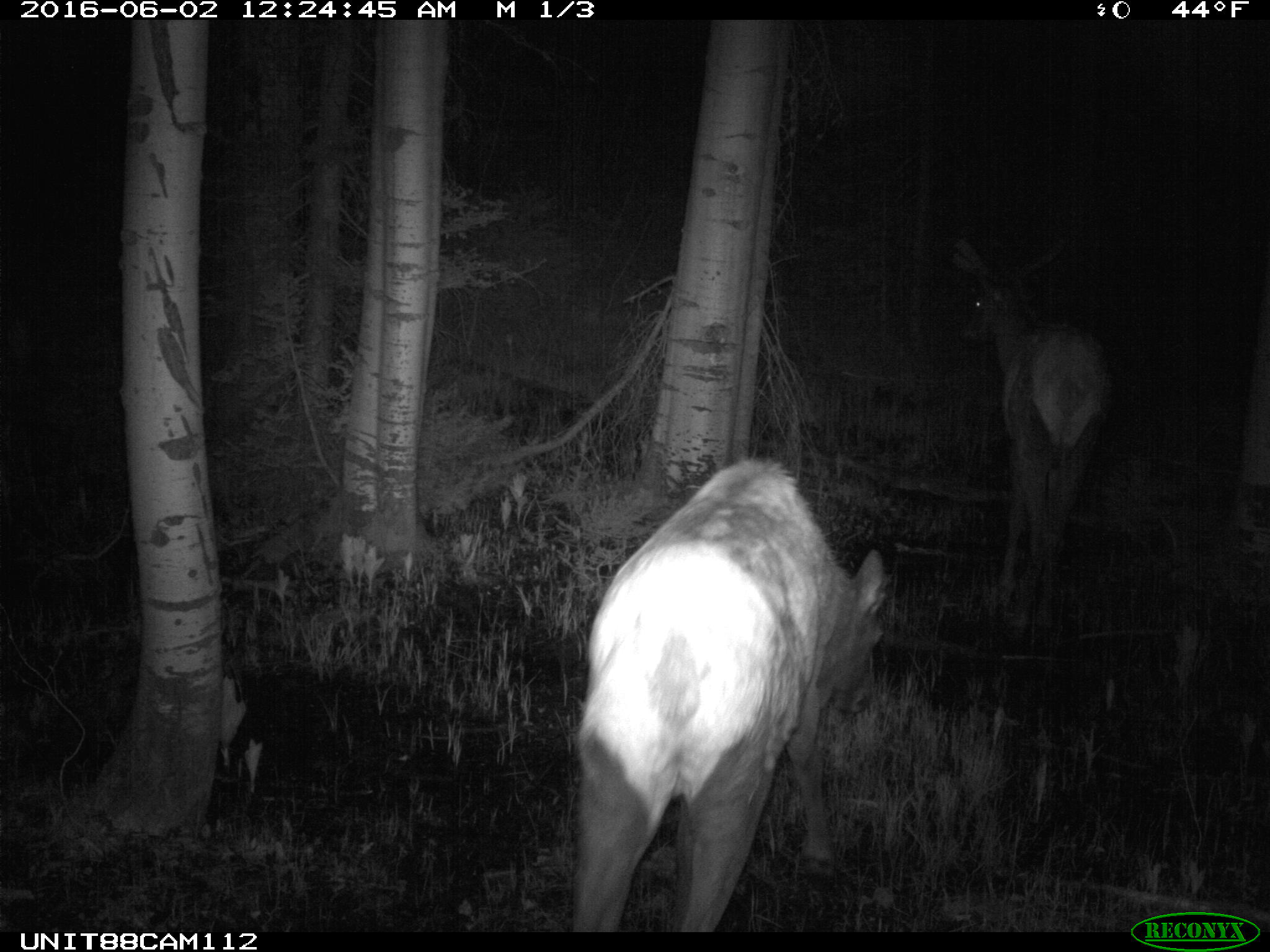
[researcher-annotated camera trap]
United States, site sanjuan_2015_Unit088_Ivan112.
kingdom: Animalia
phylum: Chordata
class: Mammalia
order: Artiodactyla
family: Cervidae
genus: Cervus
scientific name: Cervus elaphus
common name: red deer